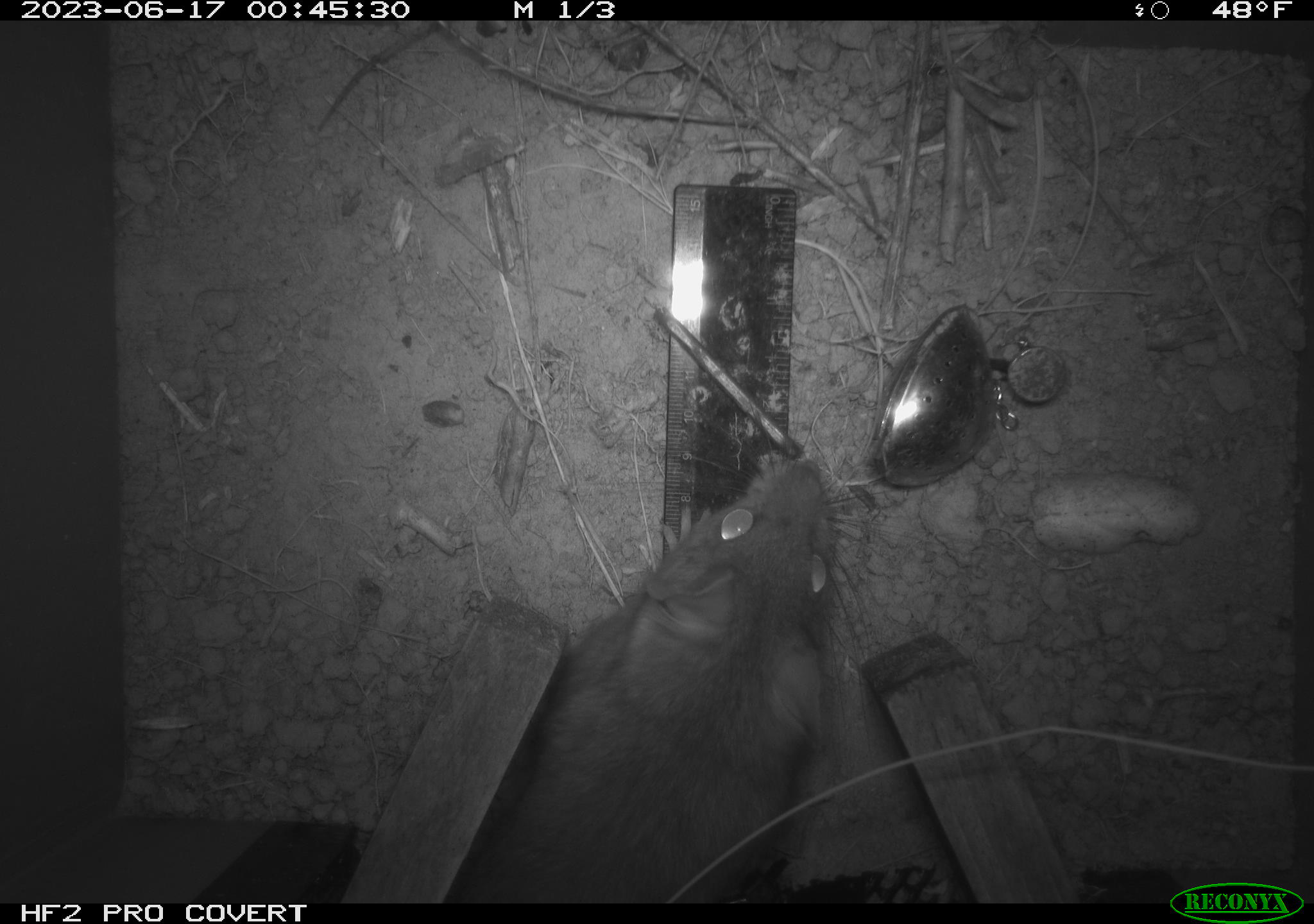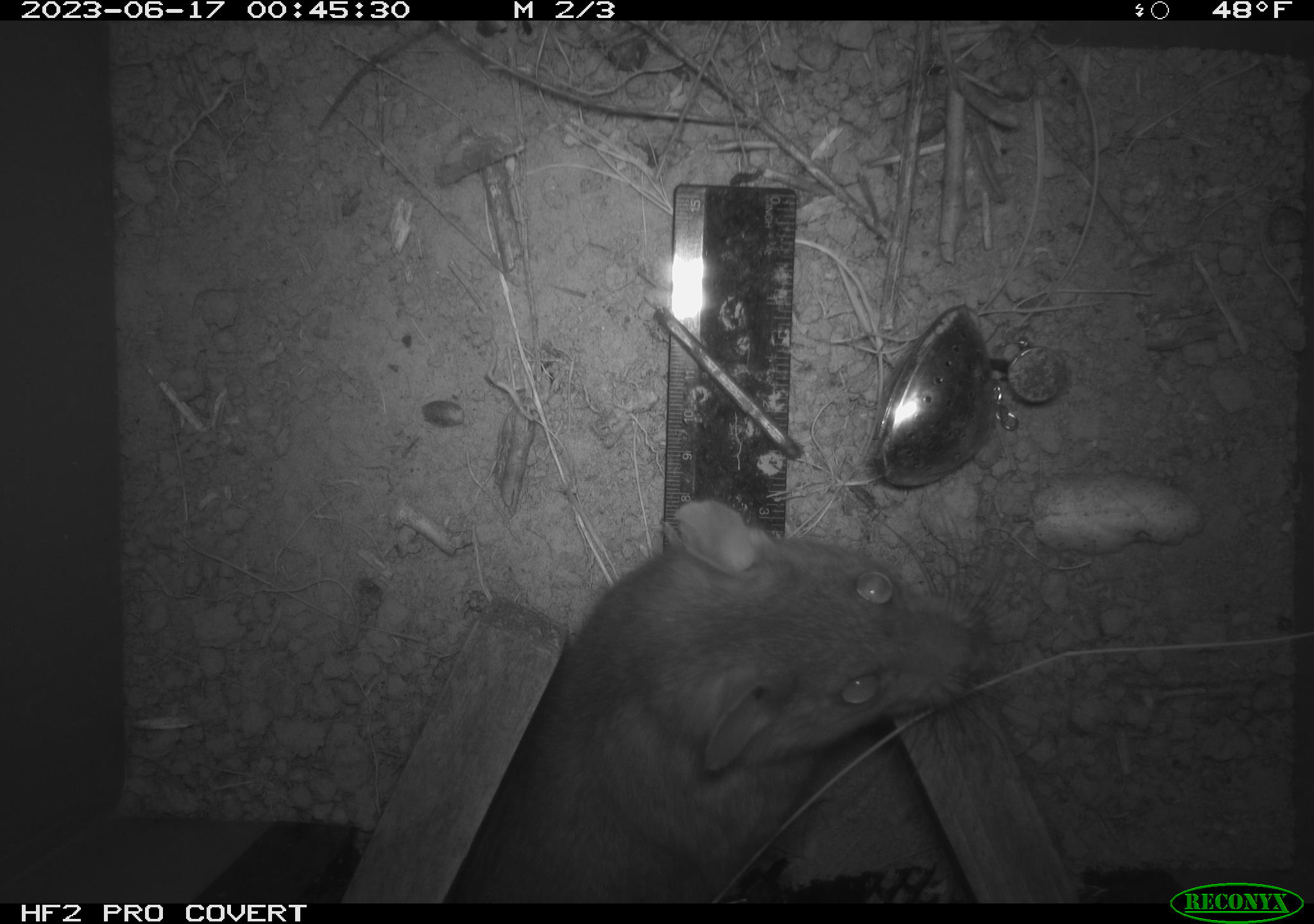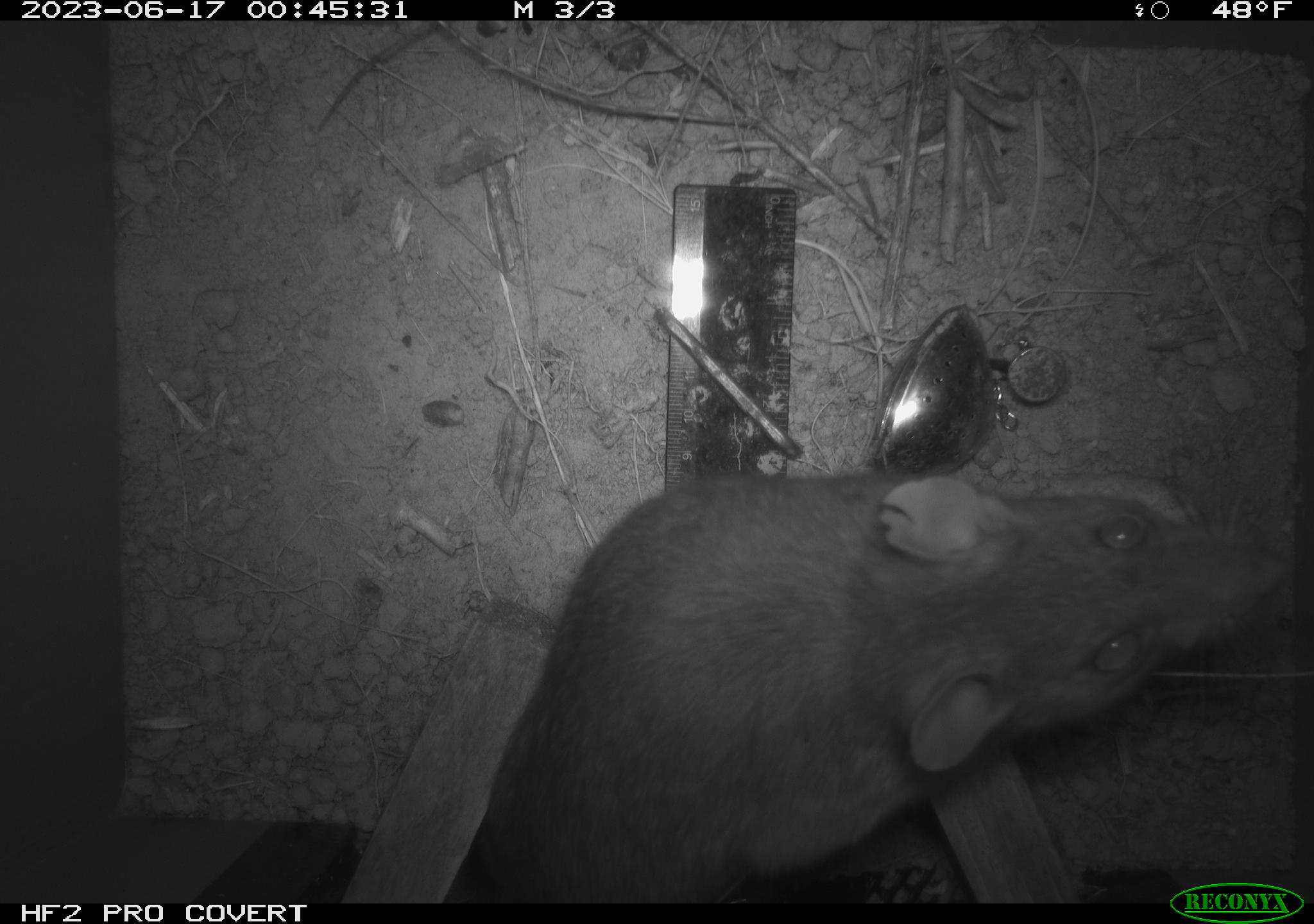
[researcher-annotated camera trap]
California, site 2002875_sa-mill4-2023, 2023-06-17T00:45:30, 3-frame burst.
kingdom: Animalia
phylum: Chordata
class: Mammalia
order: Rodentia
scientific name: Rodentia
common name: mouse species